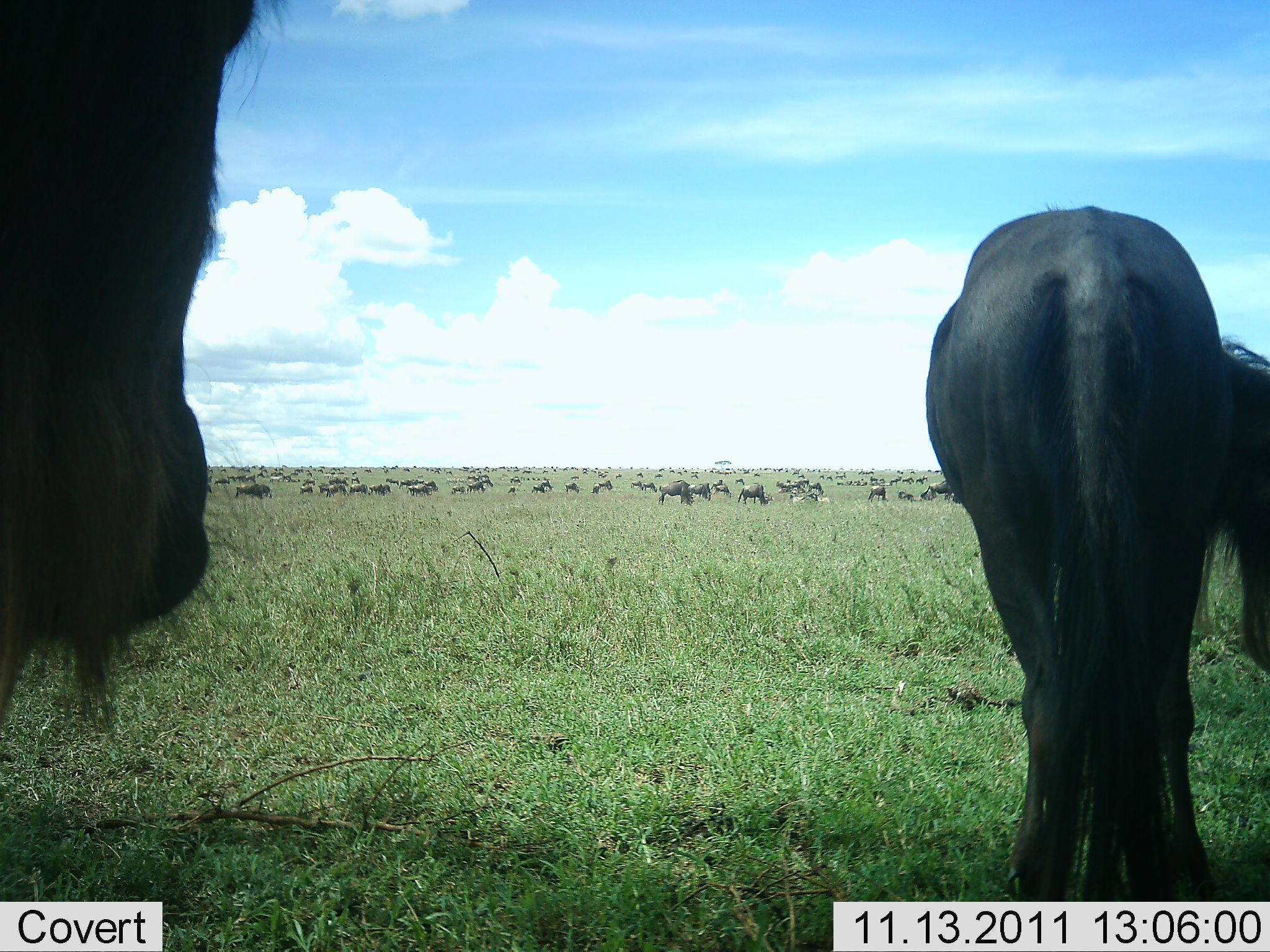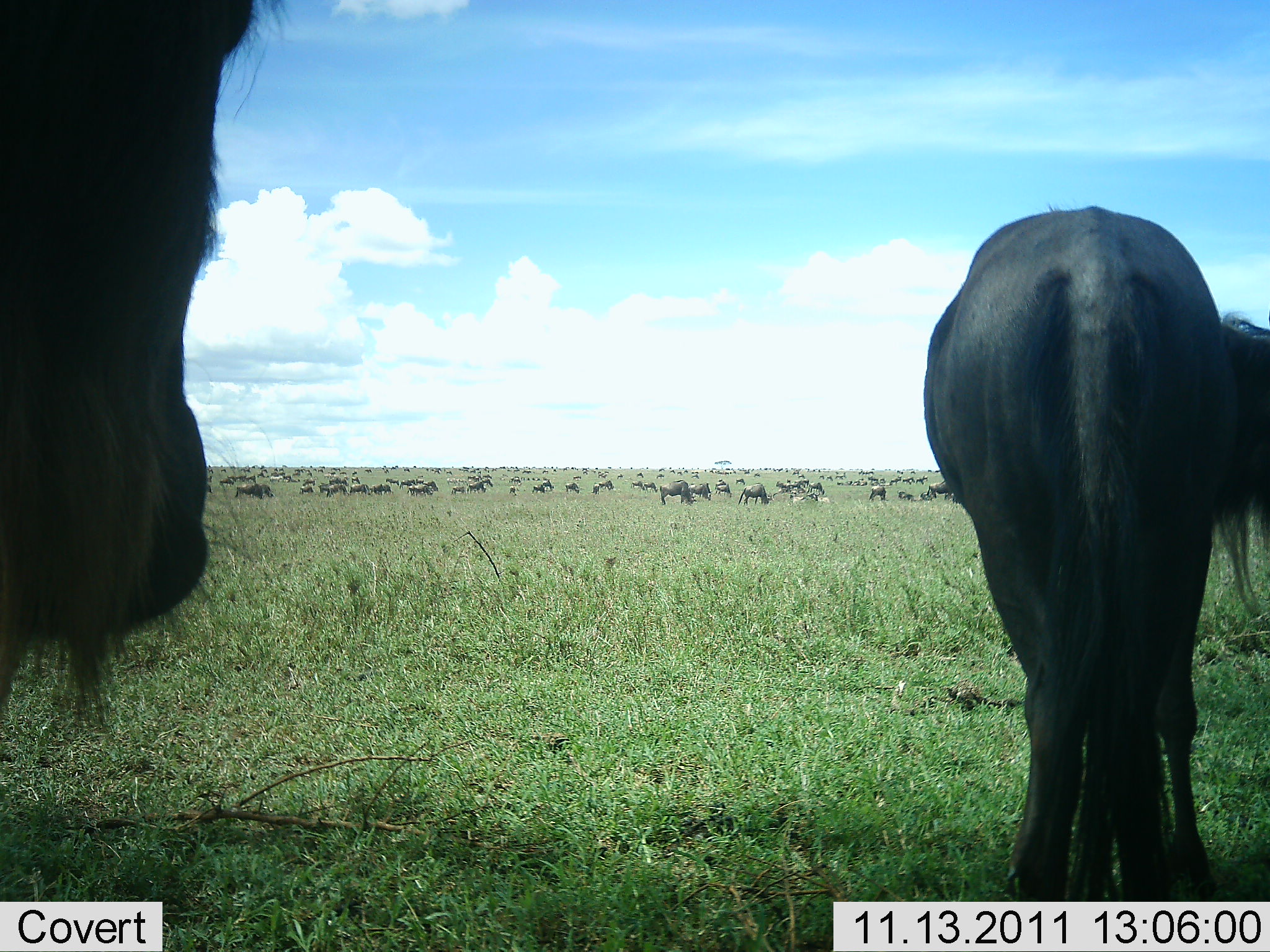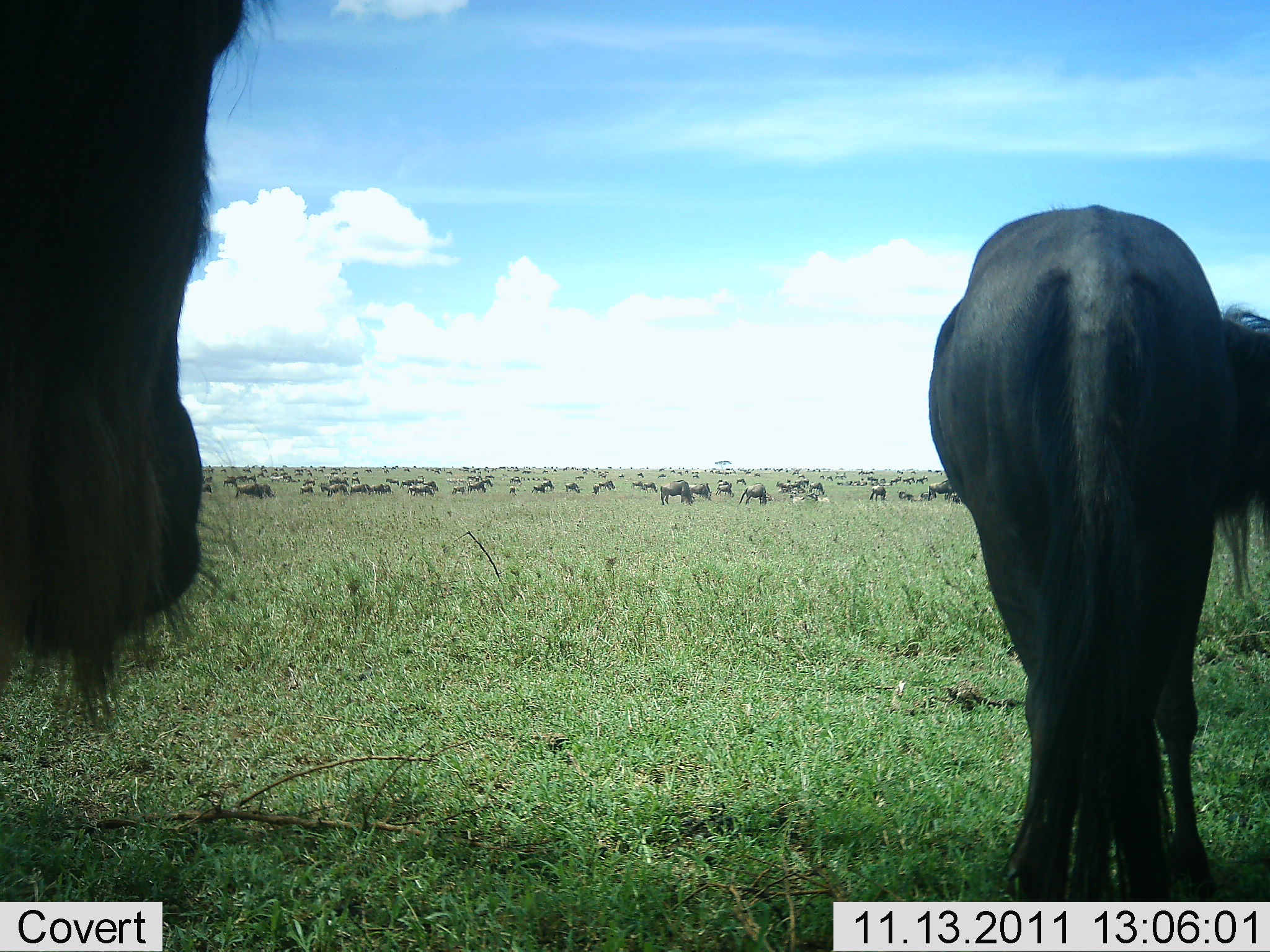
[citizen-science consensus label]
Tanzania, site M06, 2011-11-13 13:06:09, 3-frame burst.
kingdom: Animalia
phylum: Chordata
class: Mammalia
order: Artiodactyla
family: Bovidae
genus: Connochaetes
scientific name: Connochaetes taurinus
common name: blue wildebeest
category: wildebeest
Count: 51+.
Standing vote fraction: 92%.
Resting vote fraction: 0%.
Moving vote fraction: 33%.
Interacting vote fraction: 0%.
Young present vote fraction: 0%.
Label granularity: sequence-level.